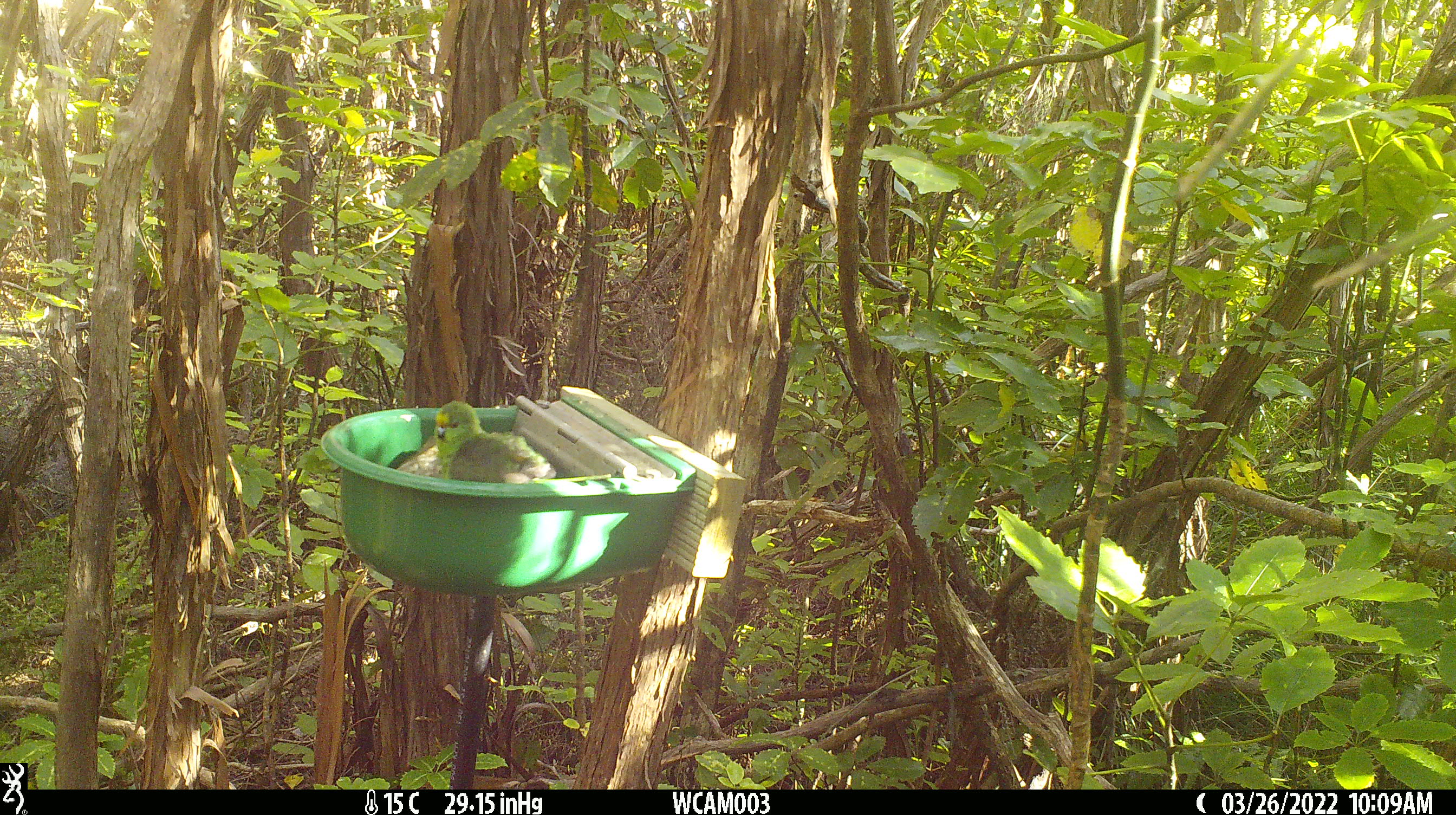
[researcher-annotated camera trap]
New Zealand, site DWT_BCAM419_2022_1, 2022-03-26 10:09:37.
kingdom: Animalia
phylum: Chordata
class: Aves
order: Psittaciformes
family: Psittaculidae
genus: Cyanoramphus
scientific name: Cyanoramphus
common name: parakeet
Parakeet (Cyanoramphus).